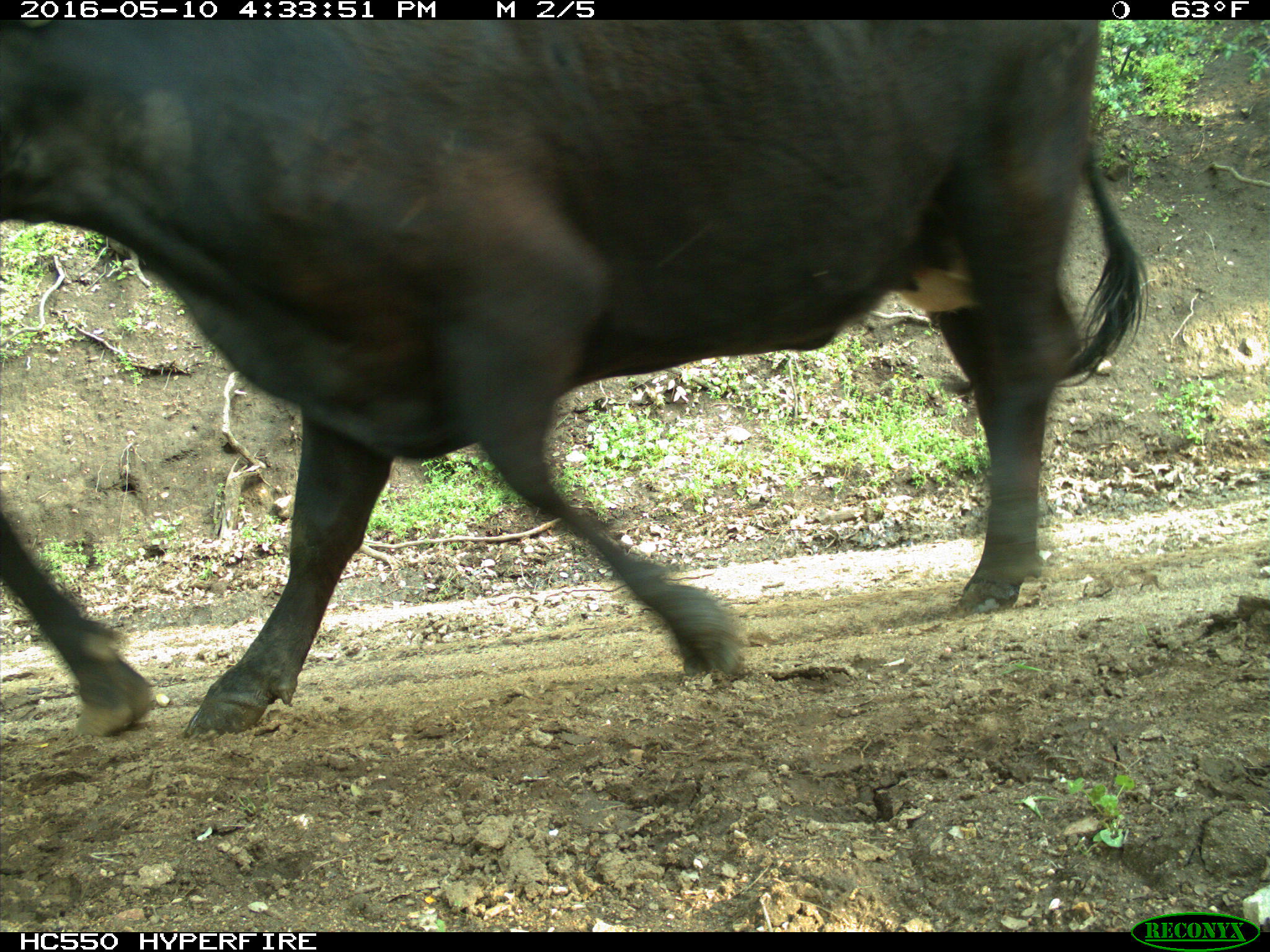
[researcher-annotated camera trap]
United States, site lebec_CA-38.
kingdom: Animalia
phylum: Chordata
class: Mammalia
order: Artiodactyla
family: Bovidae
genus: Bos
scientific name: Bos taurus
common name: domestic cow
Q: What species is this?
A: Bos taurus (domestic cow).